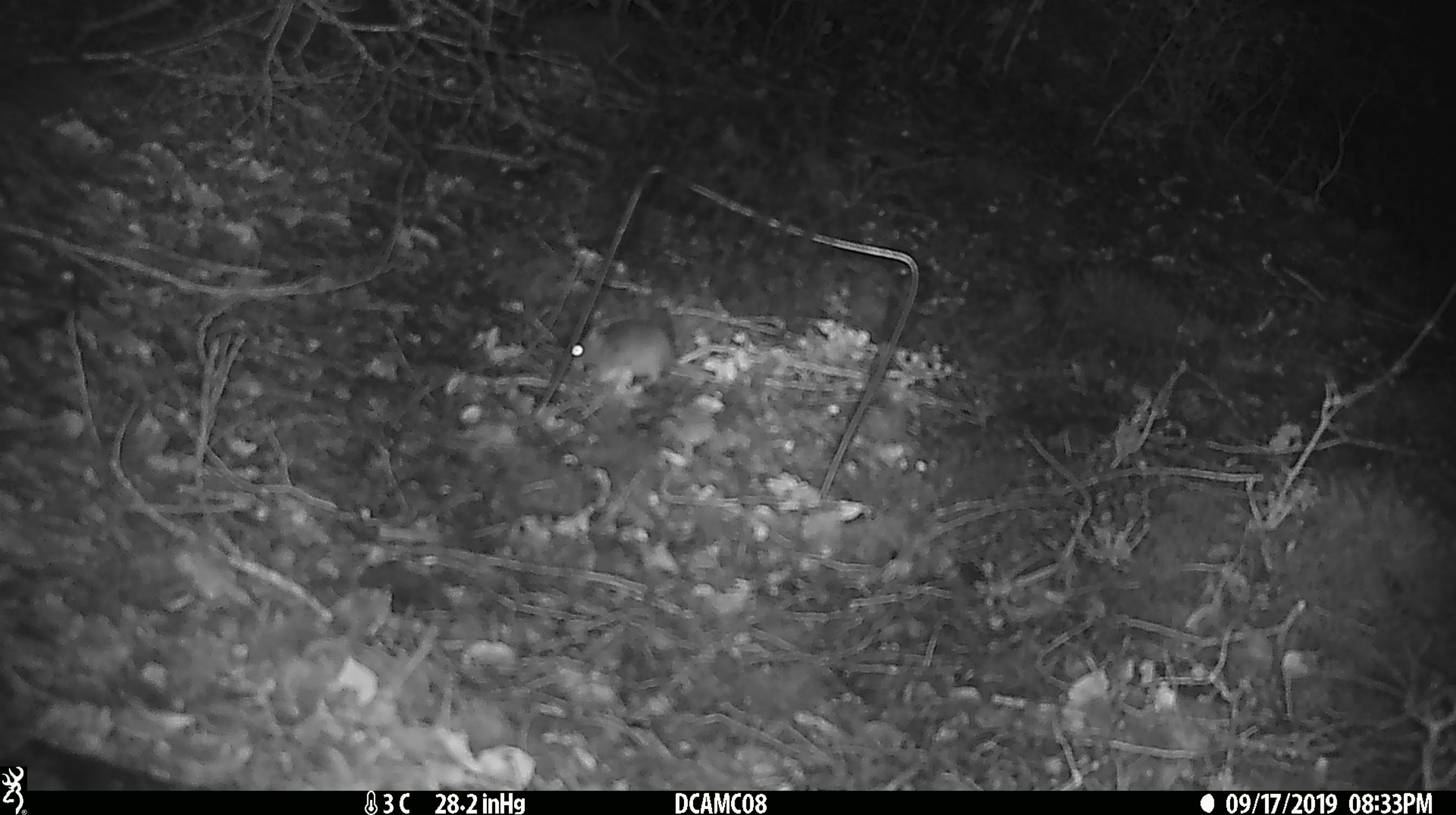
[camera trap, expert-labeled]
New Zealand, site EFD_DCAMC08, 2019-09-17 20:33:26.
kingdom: Animalia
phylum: Chordata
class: Mammalia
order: Rodentia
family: Muridae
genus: Mus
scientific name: Mus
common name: mouse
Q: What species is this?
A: Mouse (Mus).